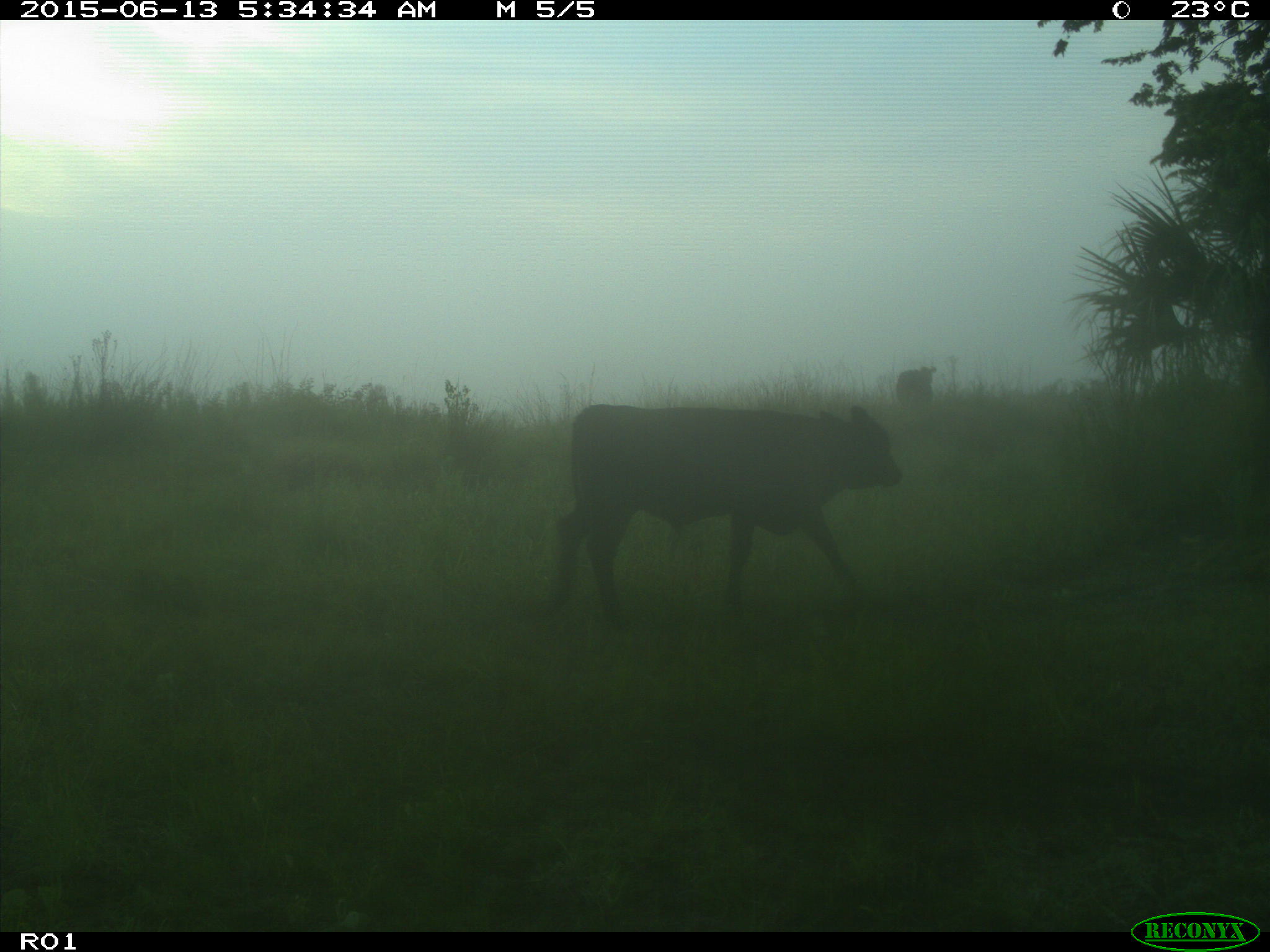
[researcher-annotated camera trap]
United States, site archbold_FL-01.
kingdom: Animalia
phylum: Chordata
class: Mammalia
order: Artiodactyla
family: Bovidae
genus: Bos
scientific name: Bos taurus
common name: domestic cow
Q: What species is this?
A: Bos taurus (domestic cow).